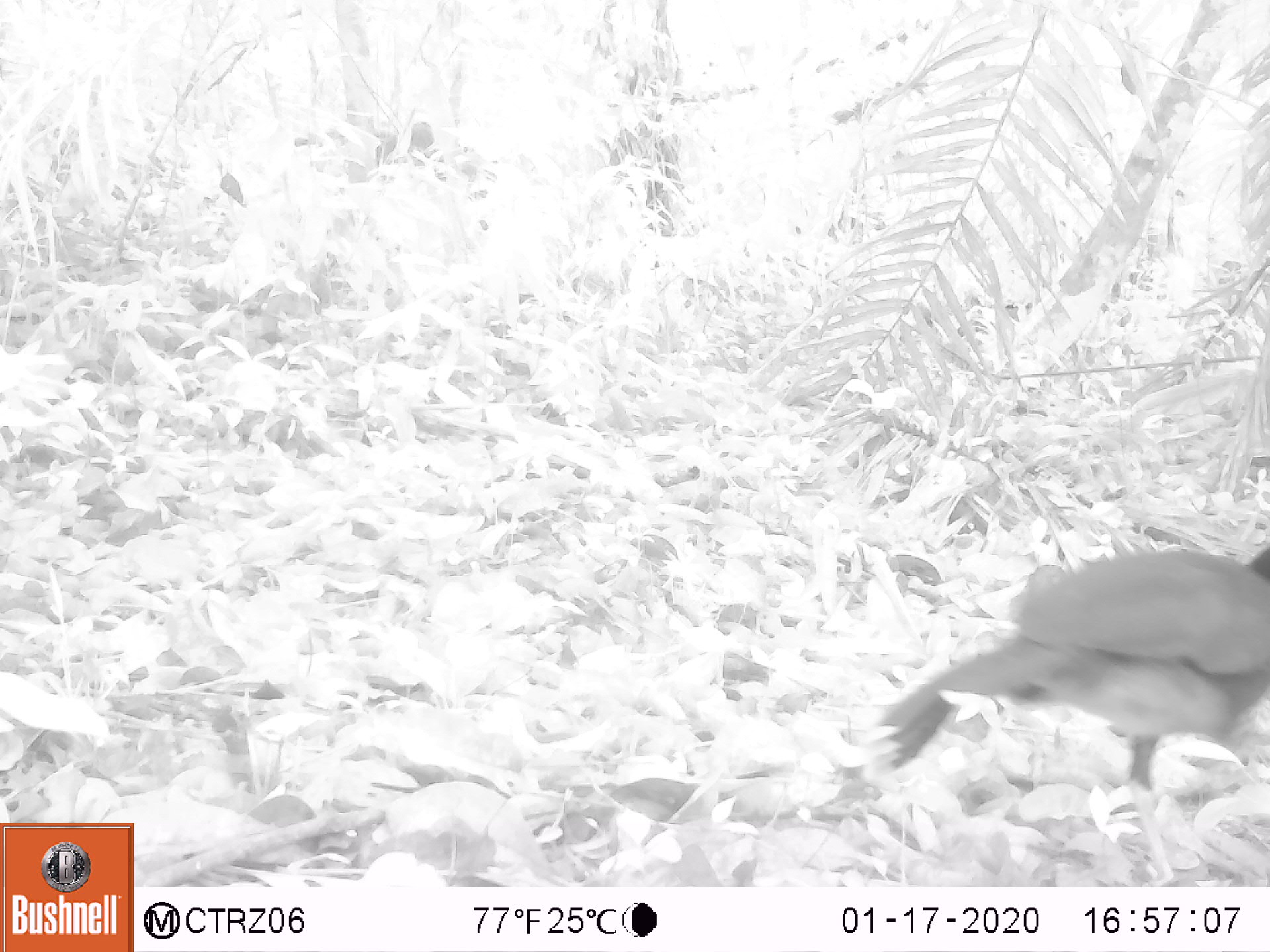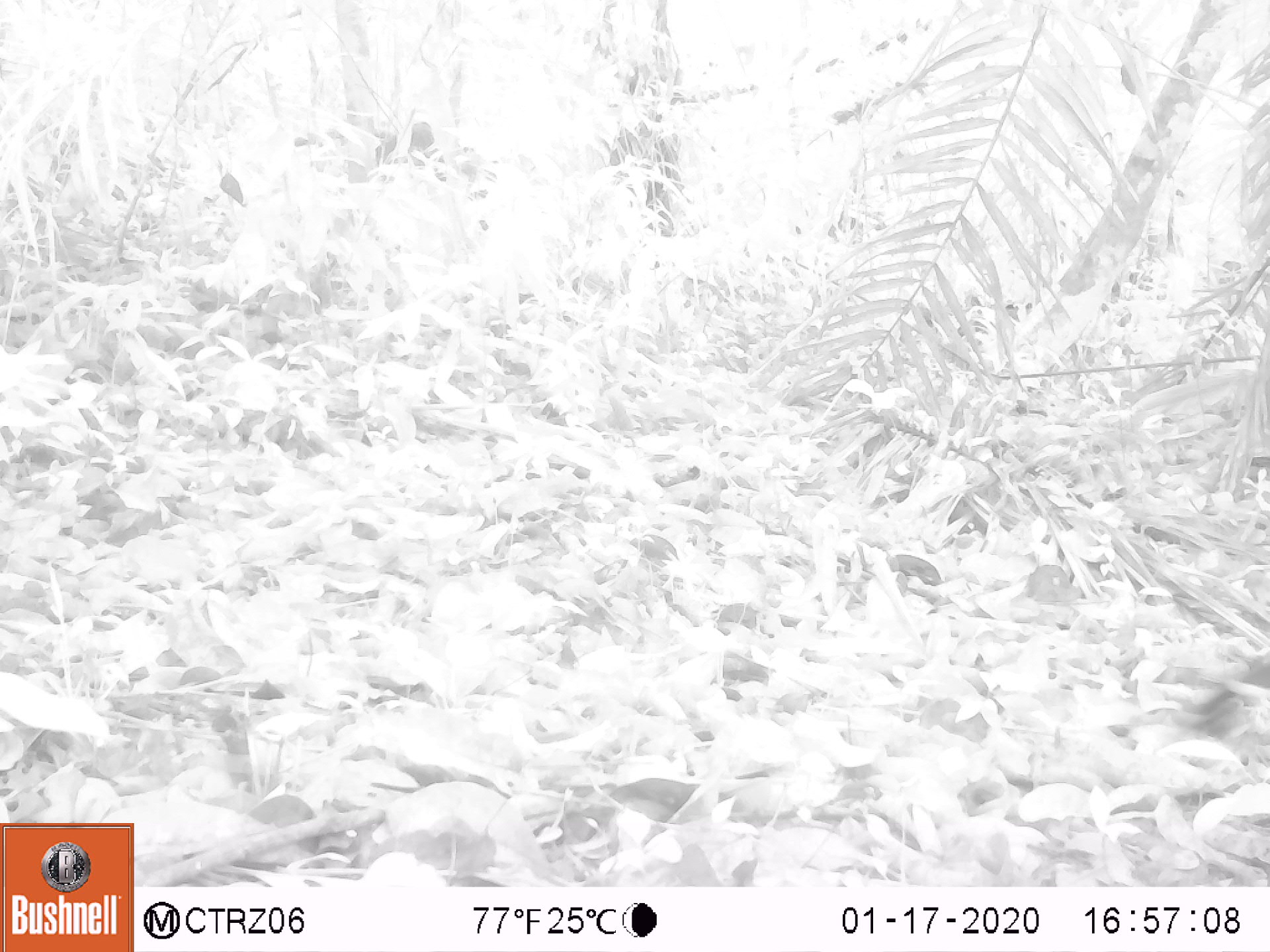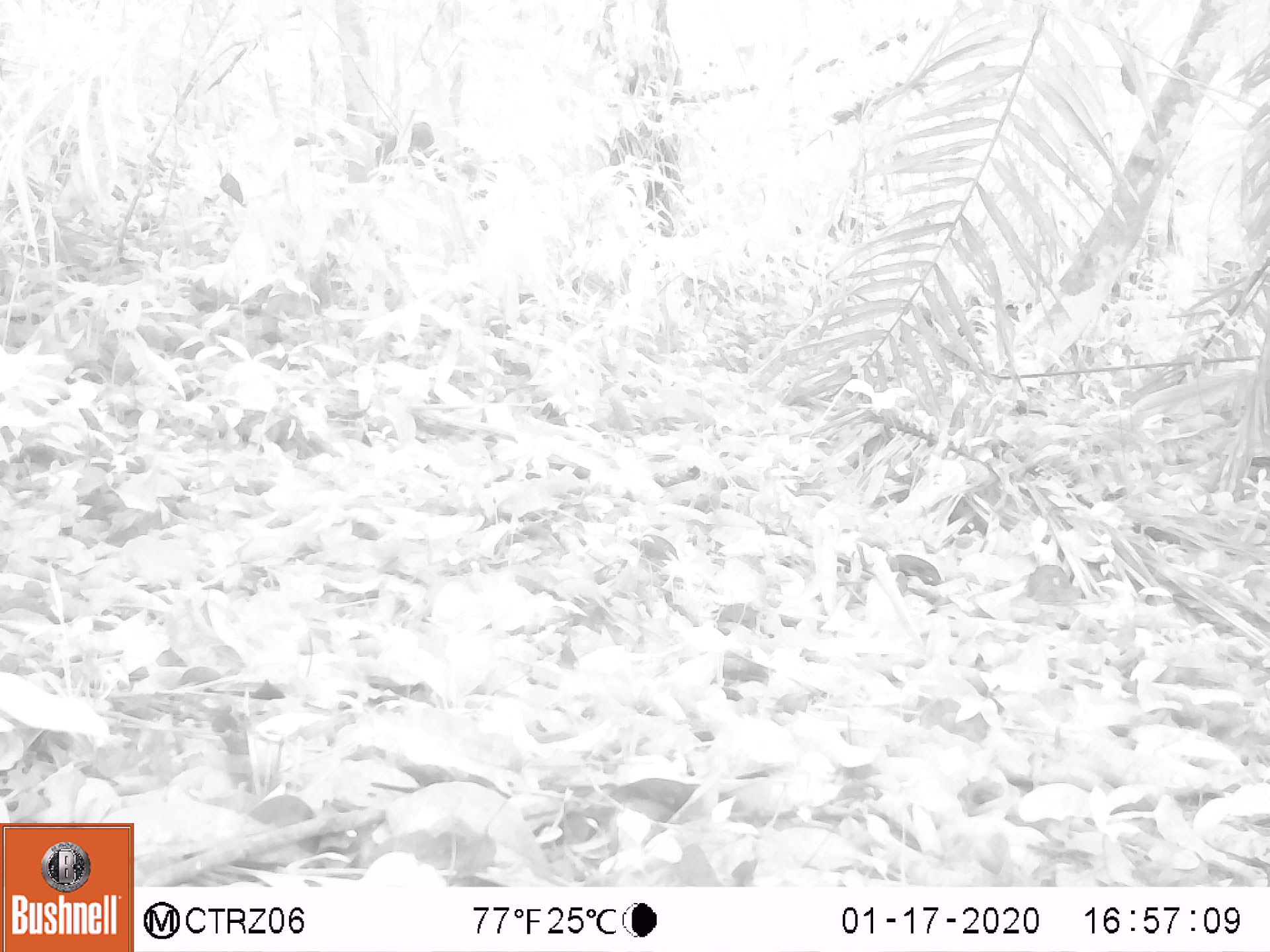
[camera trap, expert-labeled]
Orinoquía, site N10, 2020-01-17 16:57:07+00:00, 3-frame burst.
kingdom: Animalia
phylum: Chordata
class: Aves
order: Galliformes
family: Cracidae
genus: Mitu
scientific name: Mitu salvini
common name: salvin's currasow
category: salvins curassow